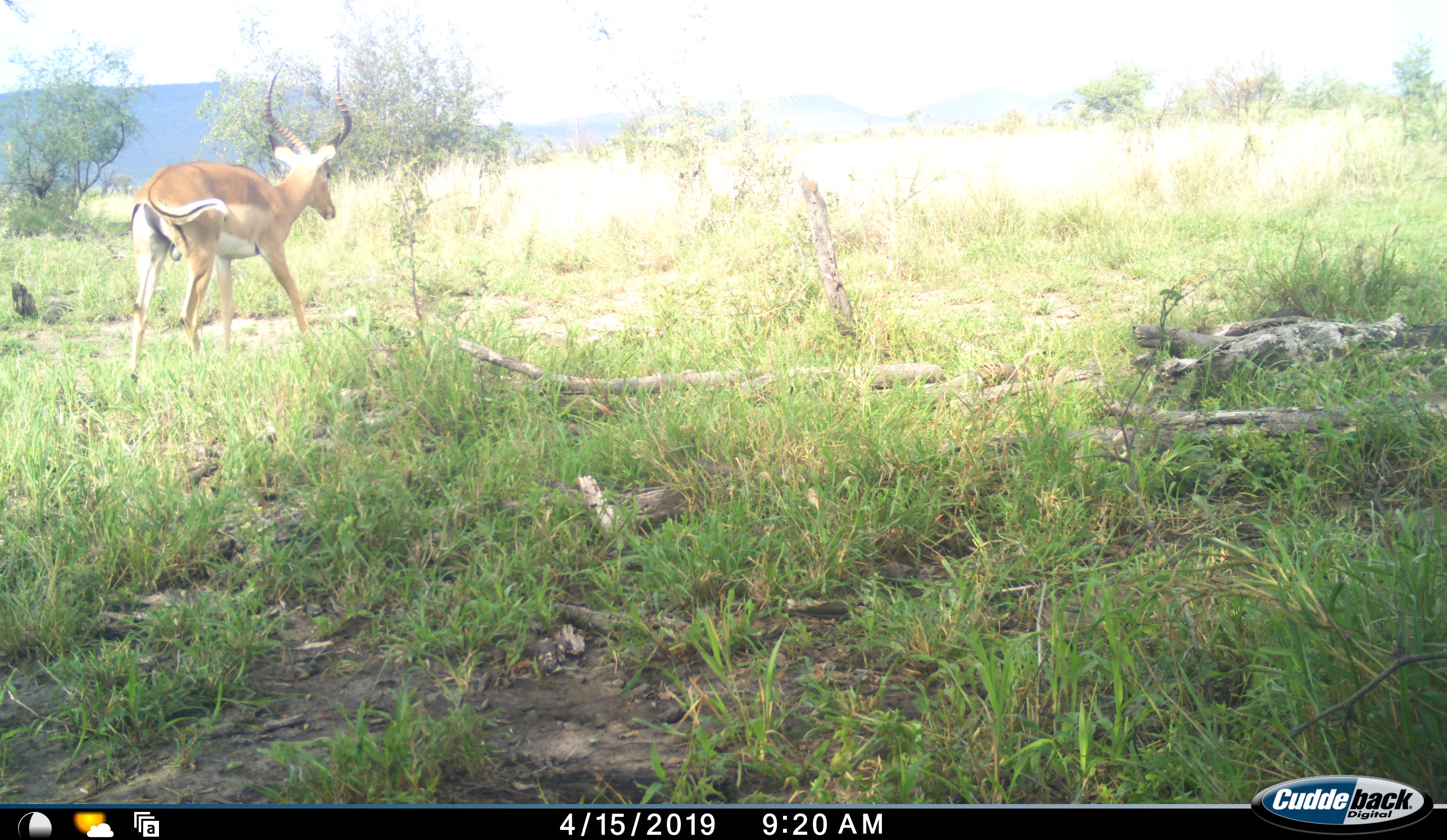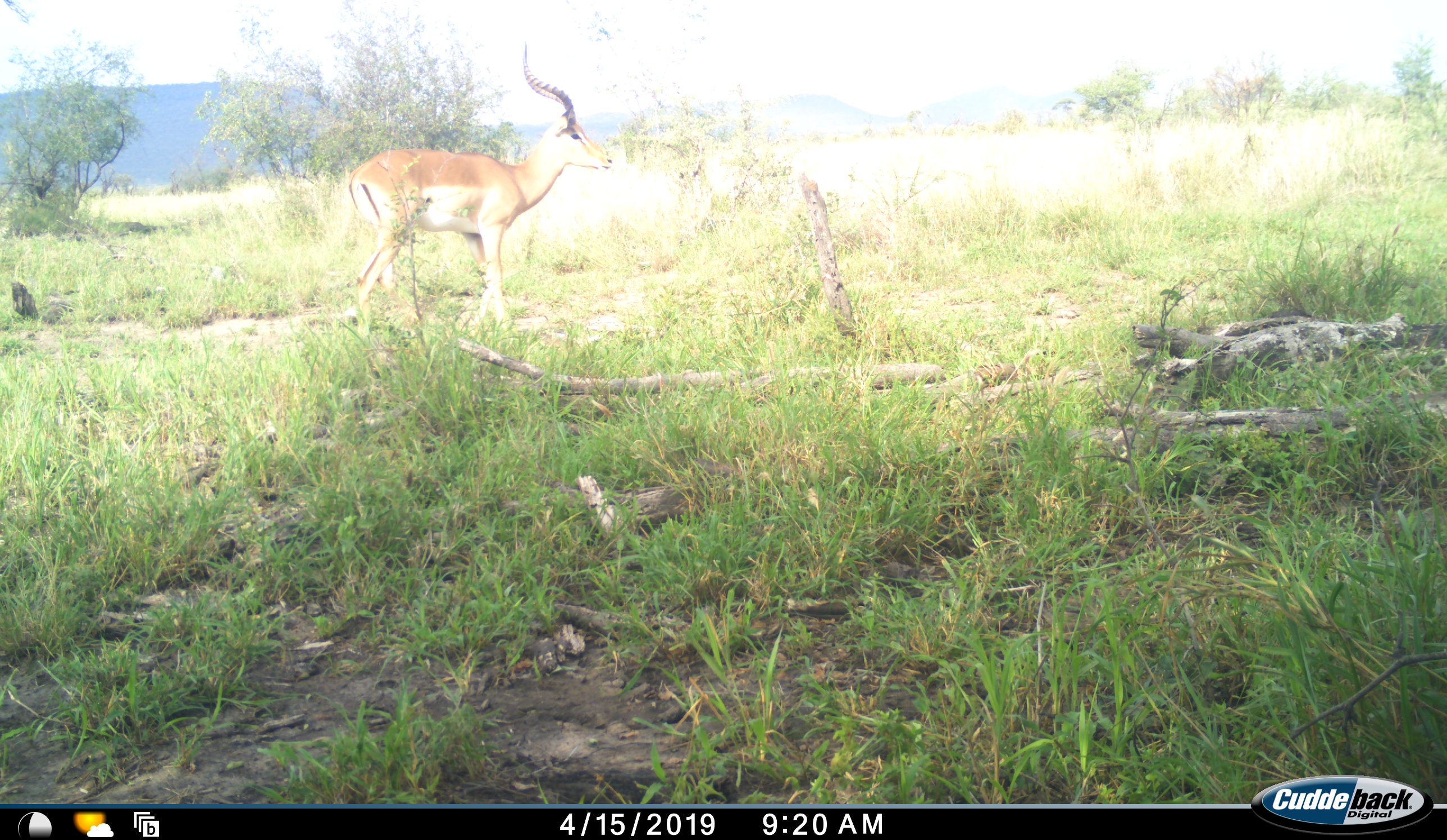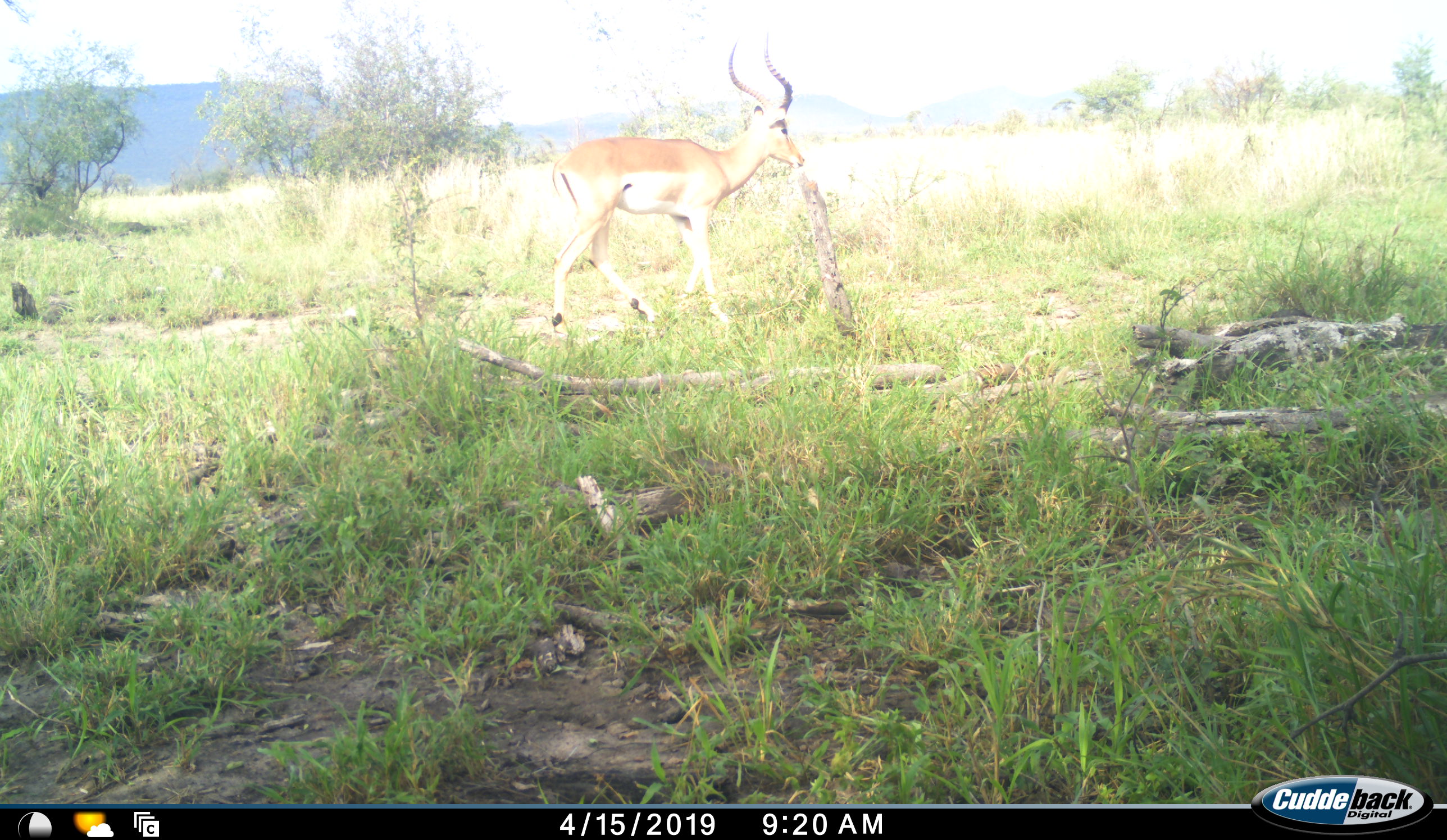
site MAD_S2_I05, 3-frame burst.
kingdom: Animalia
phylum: Chordata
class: Mammalia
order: Artiodactyla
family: Bovidae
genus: Aepyceros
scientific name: Aepyceros melampus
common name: impala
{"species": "impala (Aepyceros melampus)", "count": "1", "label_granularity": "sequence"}